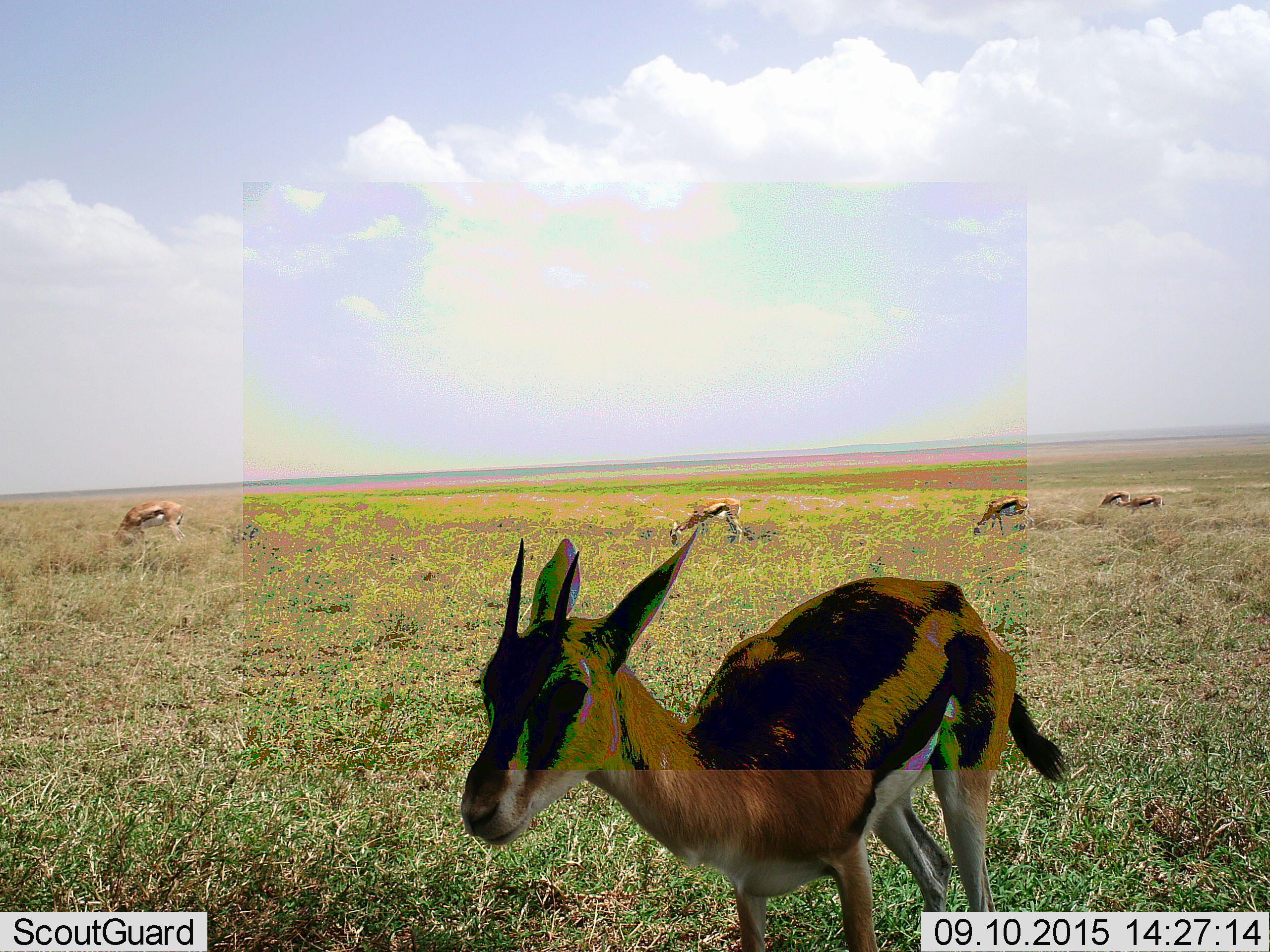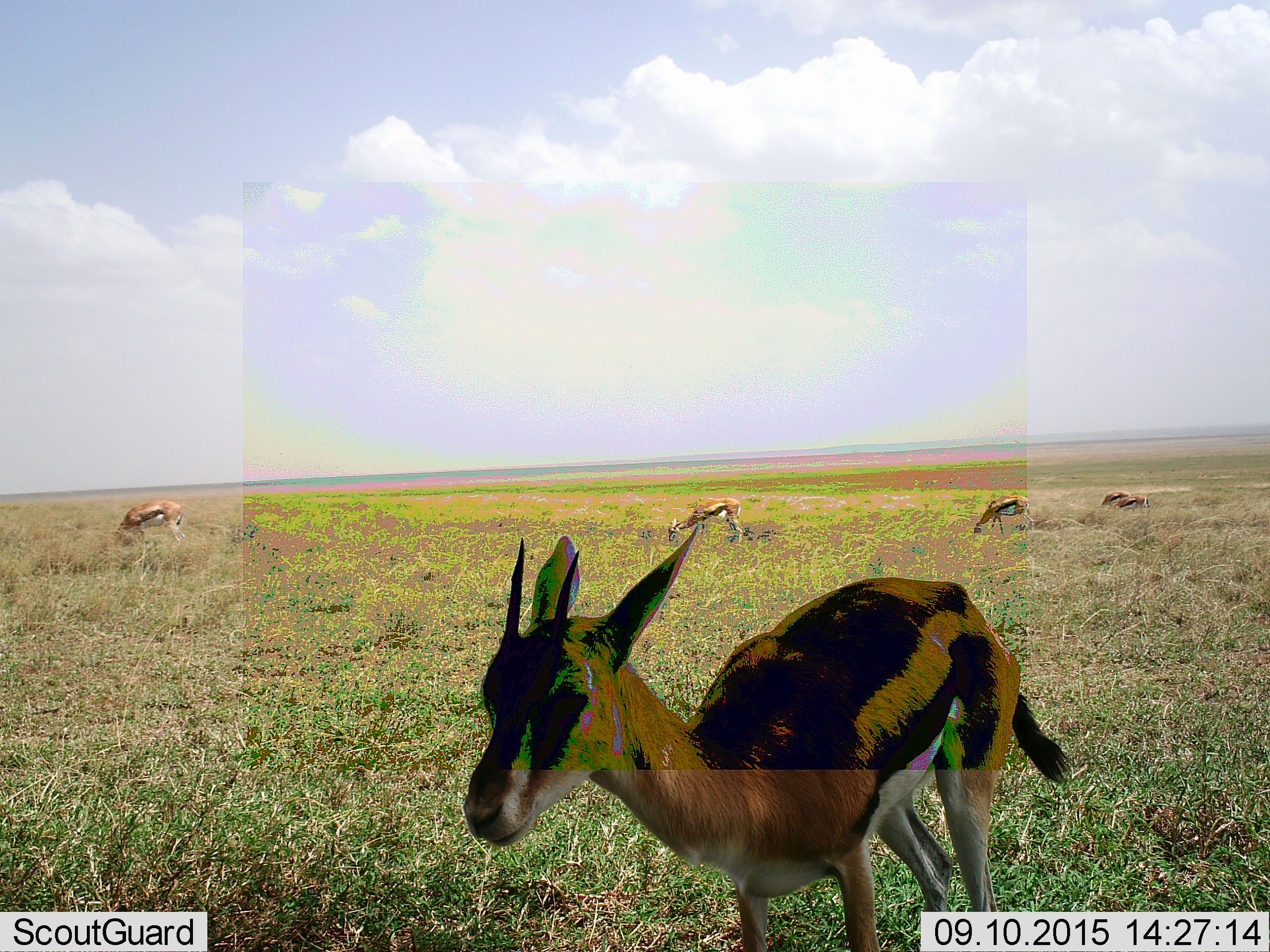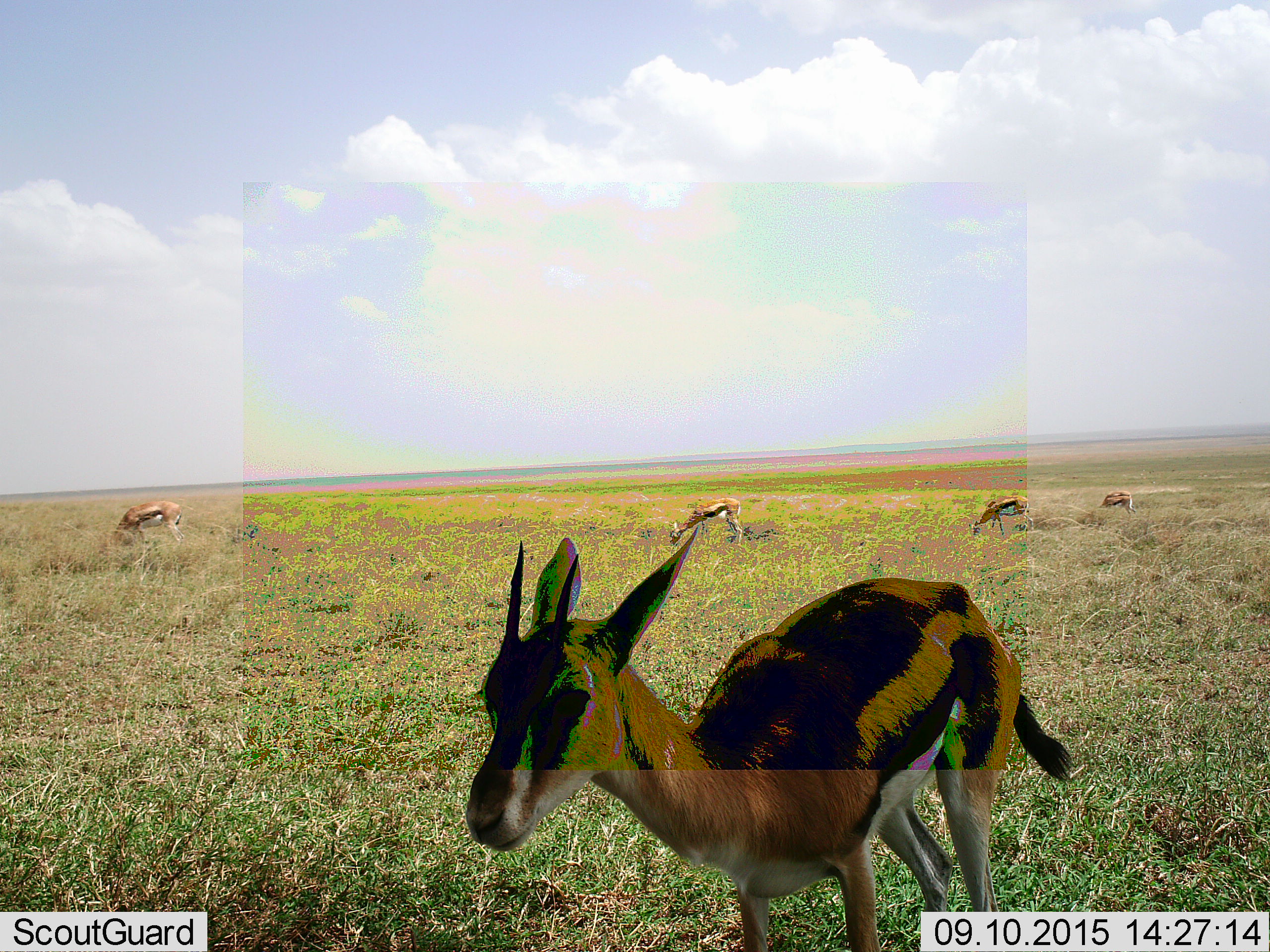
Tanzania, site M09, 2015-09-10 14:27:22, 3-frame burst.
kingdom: Animalia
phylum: Chordata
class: Mammalia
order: Artiodactyla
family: Bovidae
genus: Eudorcas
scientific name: Eudorcas thomsonii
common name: thomson's gazelle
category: gazellethomsons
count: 6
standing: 90%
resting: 0%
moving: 40%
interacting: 10%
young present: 0%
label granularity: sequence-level